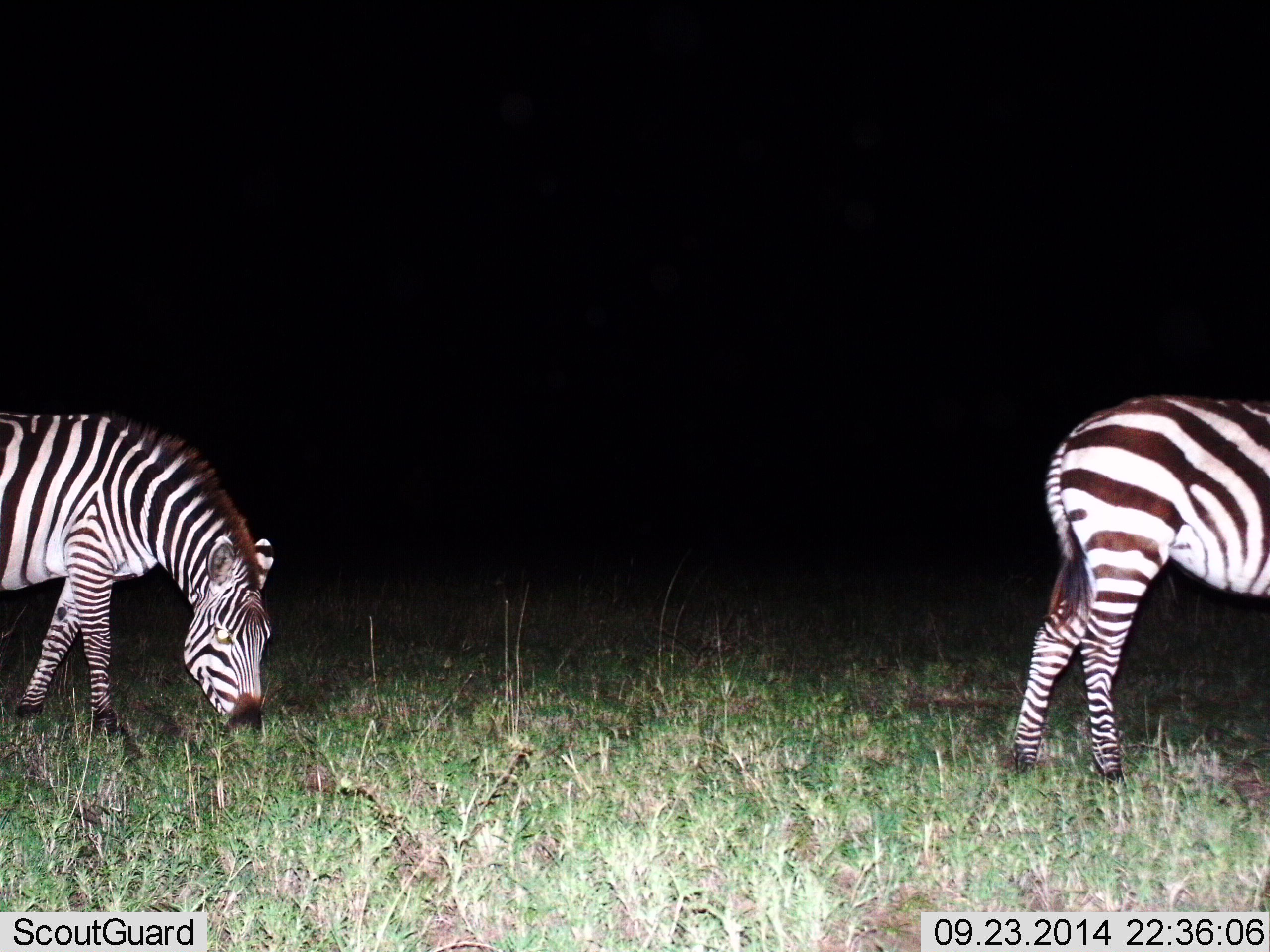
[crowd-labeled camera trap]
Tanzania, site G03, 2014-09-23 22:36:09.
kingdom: Animalia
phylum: Chordata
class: Mammalia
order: Perissodactyla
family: Equidae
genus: Equus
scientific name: Equus quagga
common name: plains zebra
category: zebra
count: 2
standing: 55%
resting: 0%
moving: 9%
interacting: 0%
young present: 9%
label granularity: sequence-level